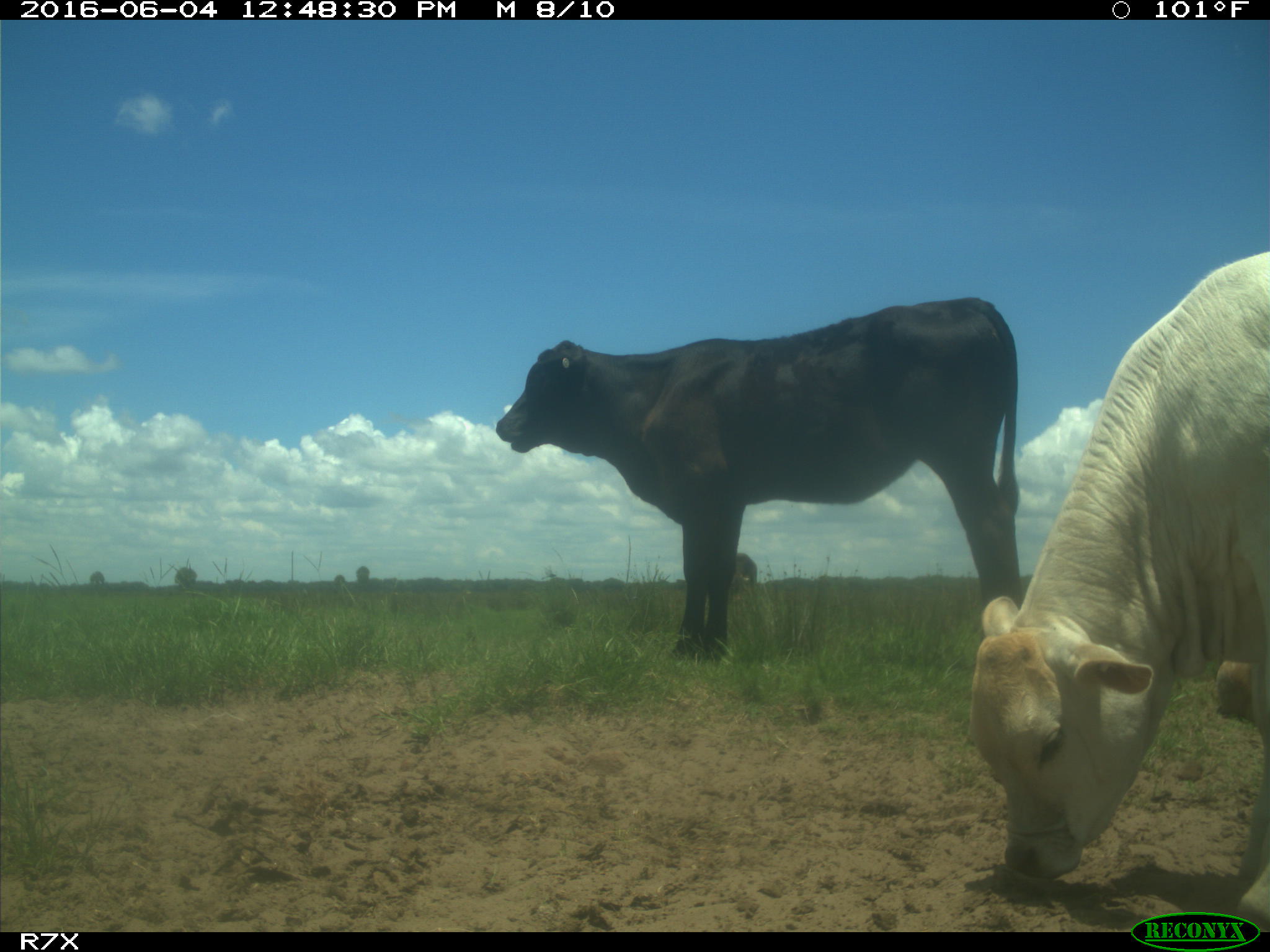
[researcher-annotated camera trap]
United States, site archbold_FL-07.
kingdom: Animalia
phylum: Chordata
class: Mammalia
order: Artiodactyla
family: Bovidae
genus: Bos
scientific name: Bos taurus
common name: domestic cow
Bos taurus (domestic cow).